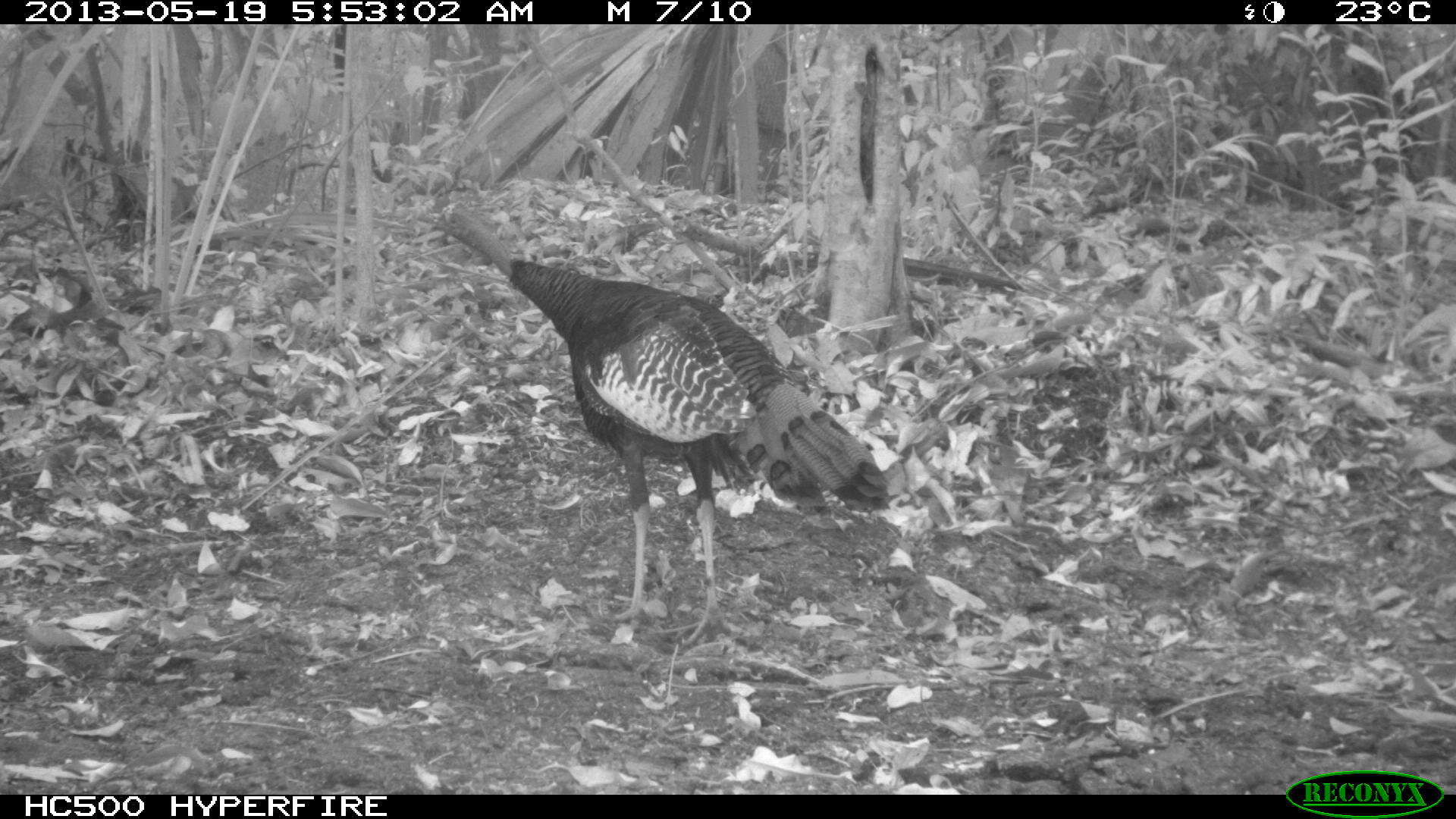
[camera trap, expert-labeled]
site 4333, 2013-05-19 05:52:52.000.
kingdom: Animalia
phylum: Chordata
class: Aves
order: Galliformes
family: Phasianidae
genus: Meleagris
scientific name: Meleagris ocellata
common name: ocellated turkey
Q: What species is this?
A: Meleagris ocellata (ocellated turkey).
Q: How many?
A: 1.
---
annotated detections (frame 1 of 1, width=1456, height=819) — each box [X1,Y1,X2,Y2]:
meleagris ocellata: [427,197,891,650]